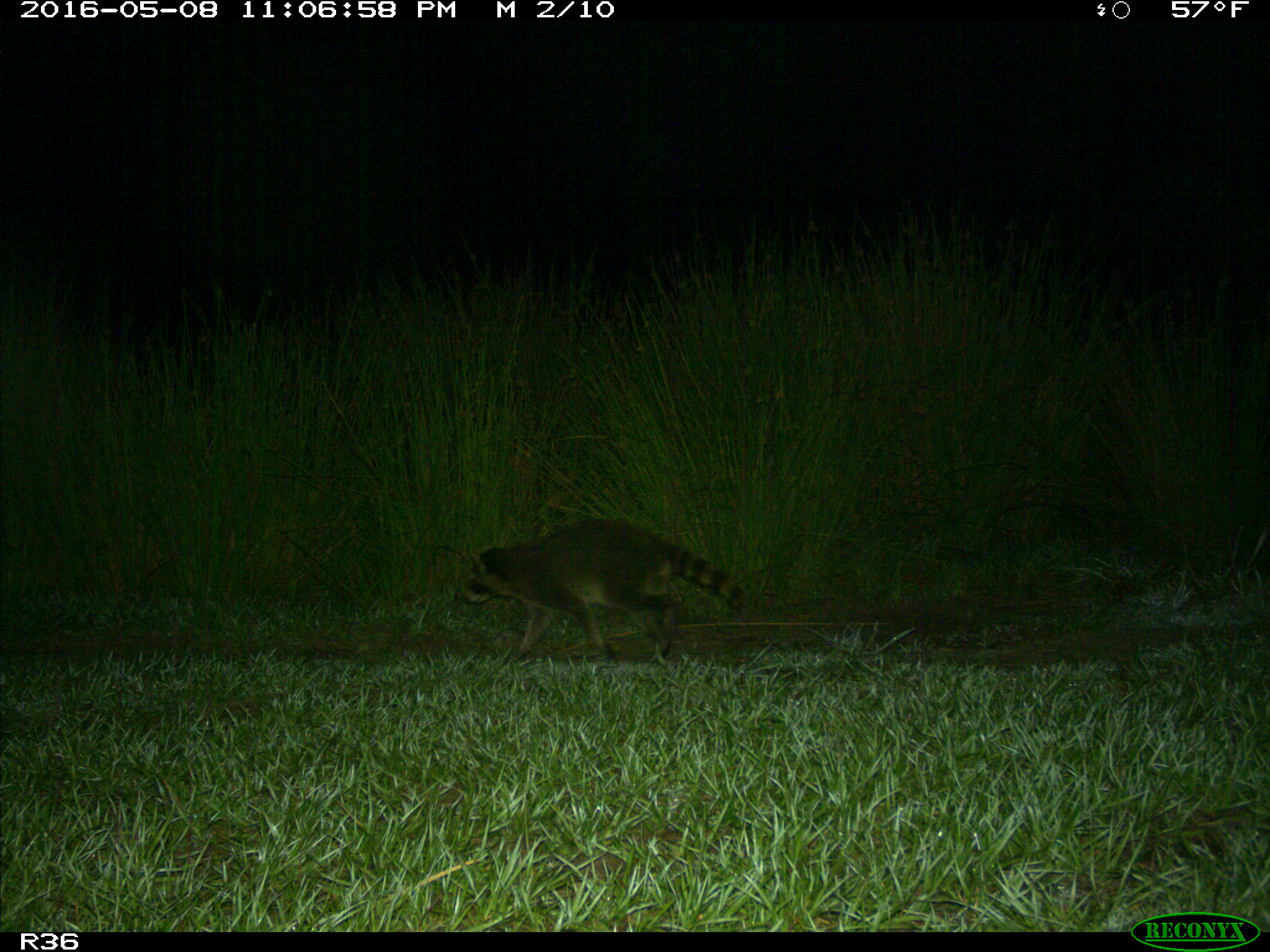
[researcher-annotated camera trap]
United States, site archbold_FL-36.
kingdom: Animalia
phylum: Chordata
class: Mammalia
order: Carnivora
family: Procyonidae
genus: Procyon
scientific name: Procyon lotor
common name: common raccoon